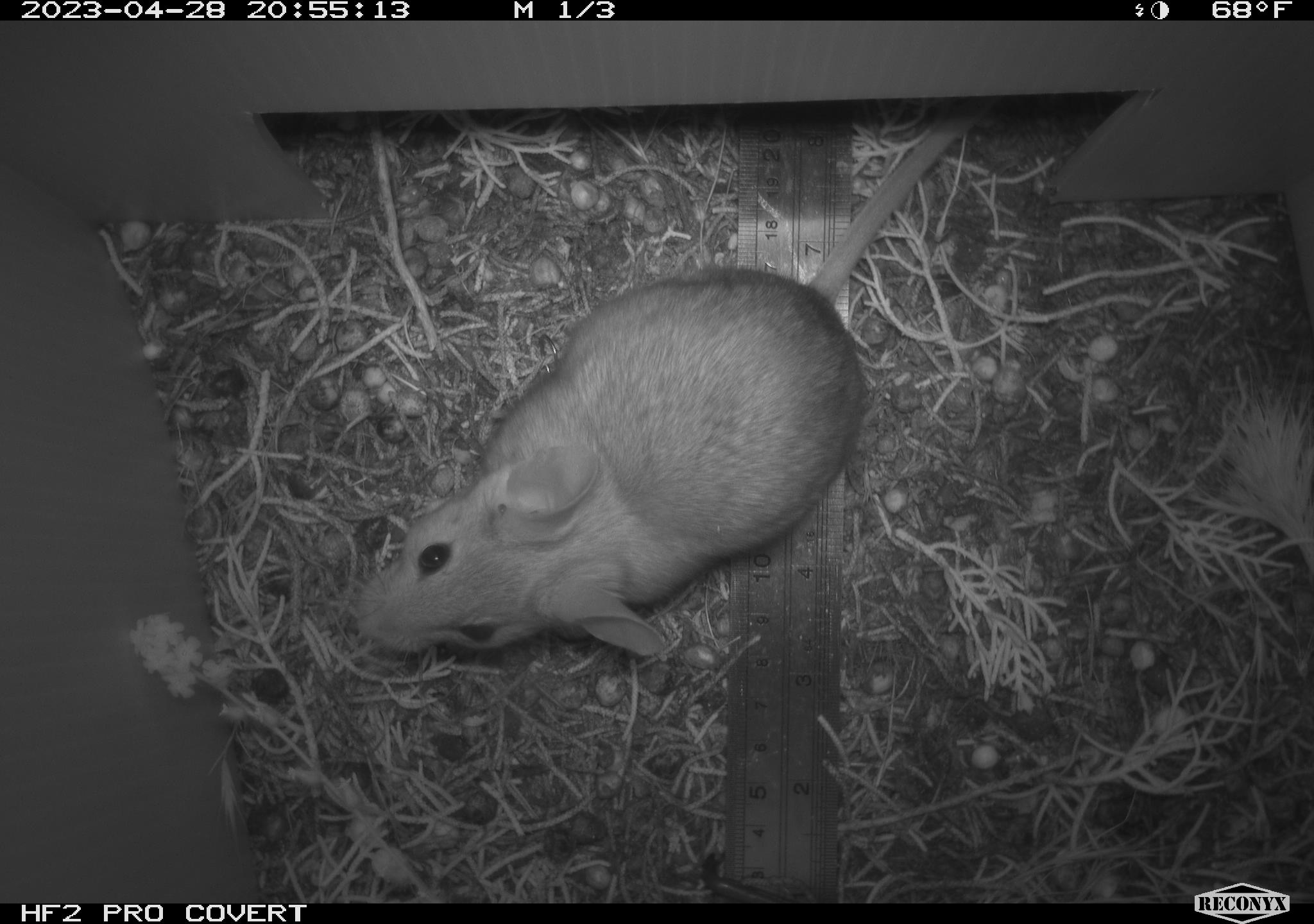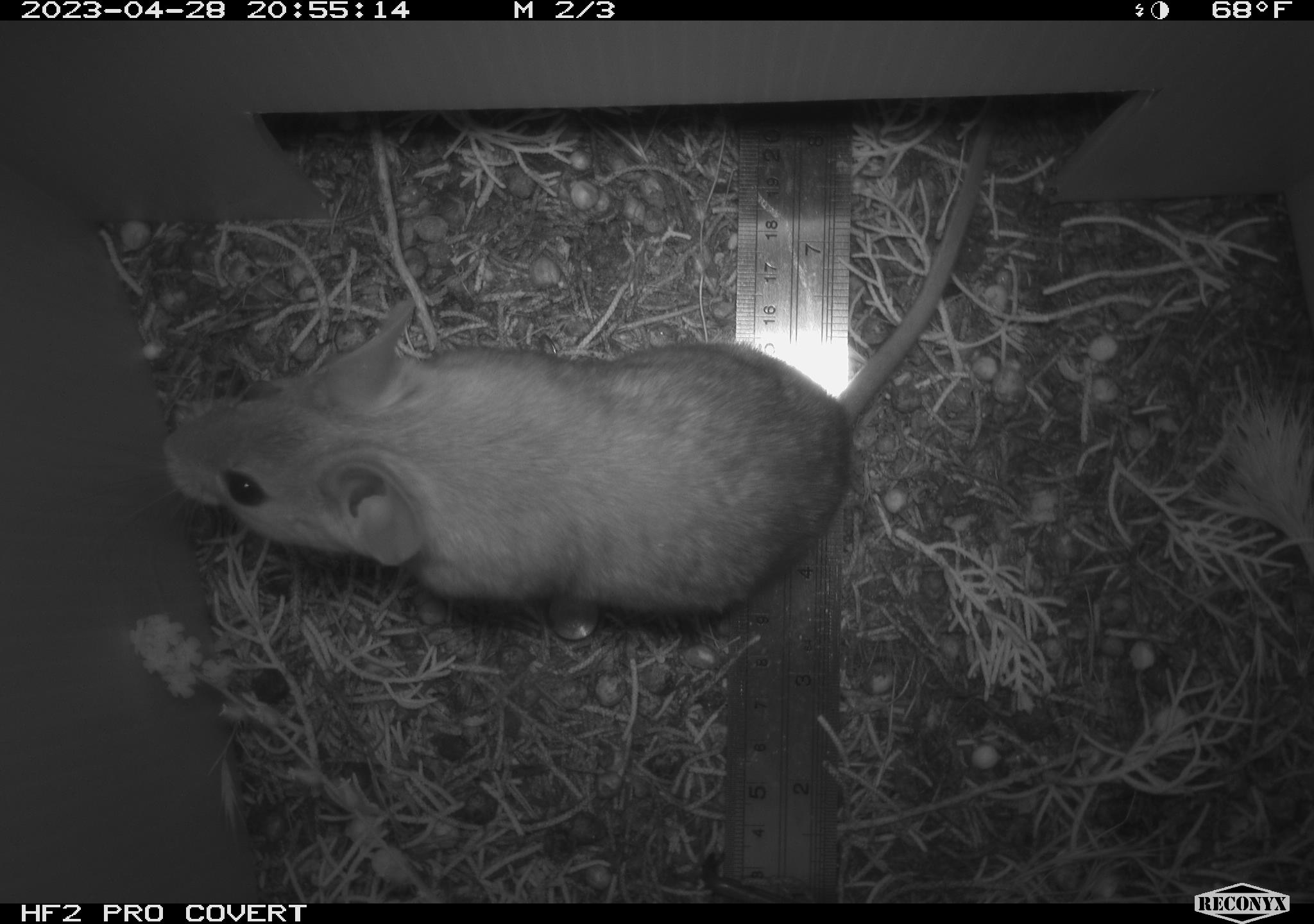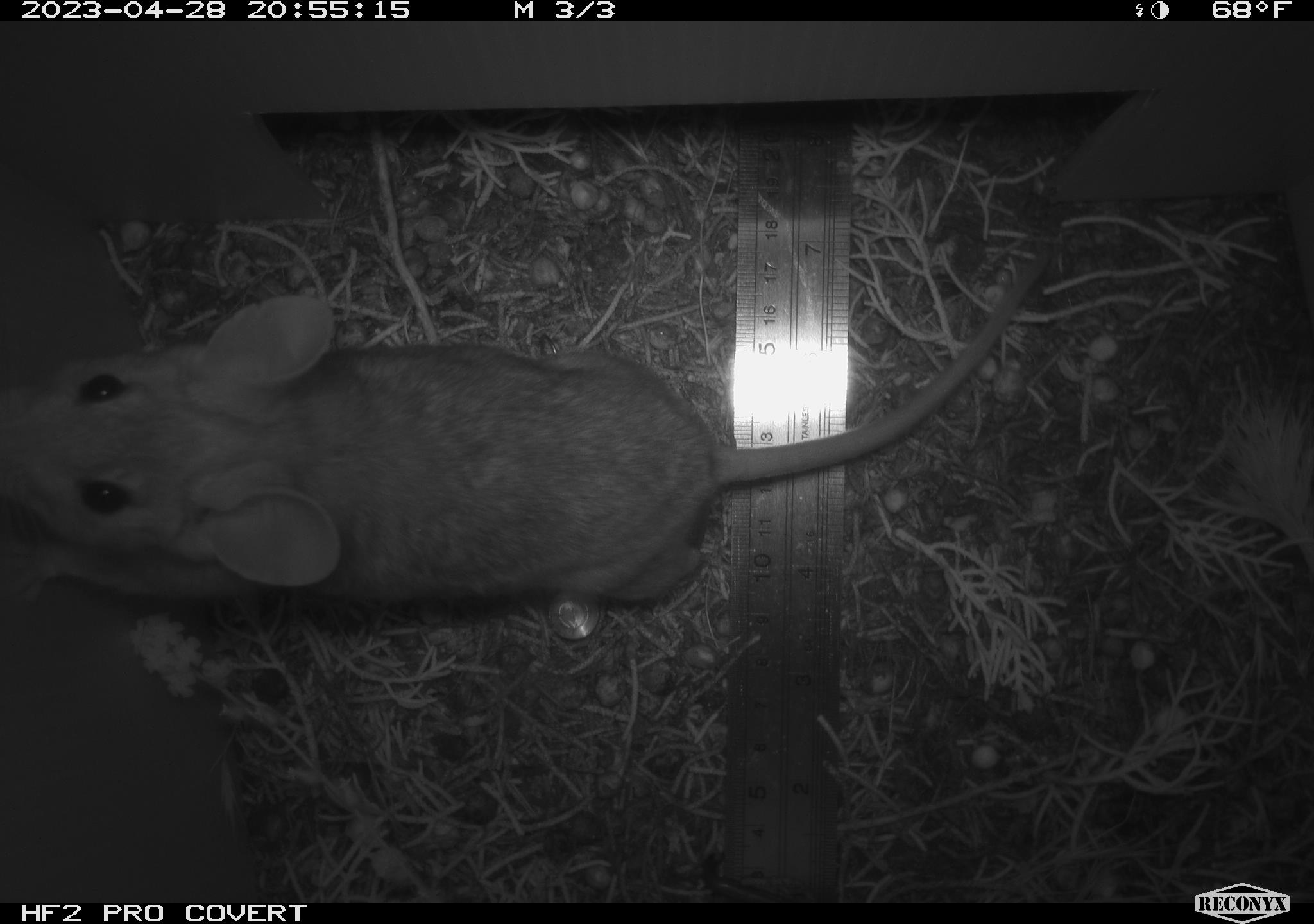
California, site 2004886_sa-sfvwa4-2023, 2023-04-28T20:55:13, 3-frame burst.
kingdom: Animalia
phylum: Chordata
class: Mammalia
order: Rodentia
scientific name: Rodentia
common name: mouse species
Mouse species (Rodentia).